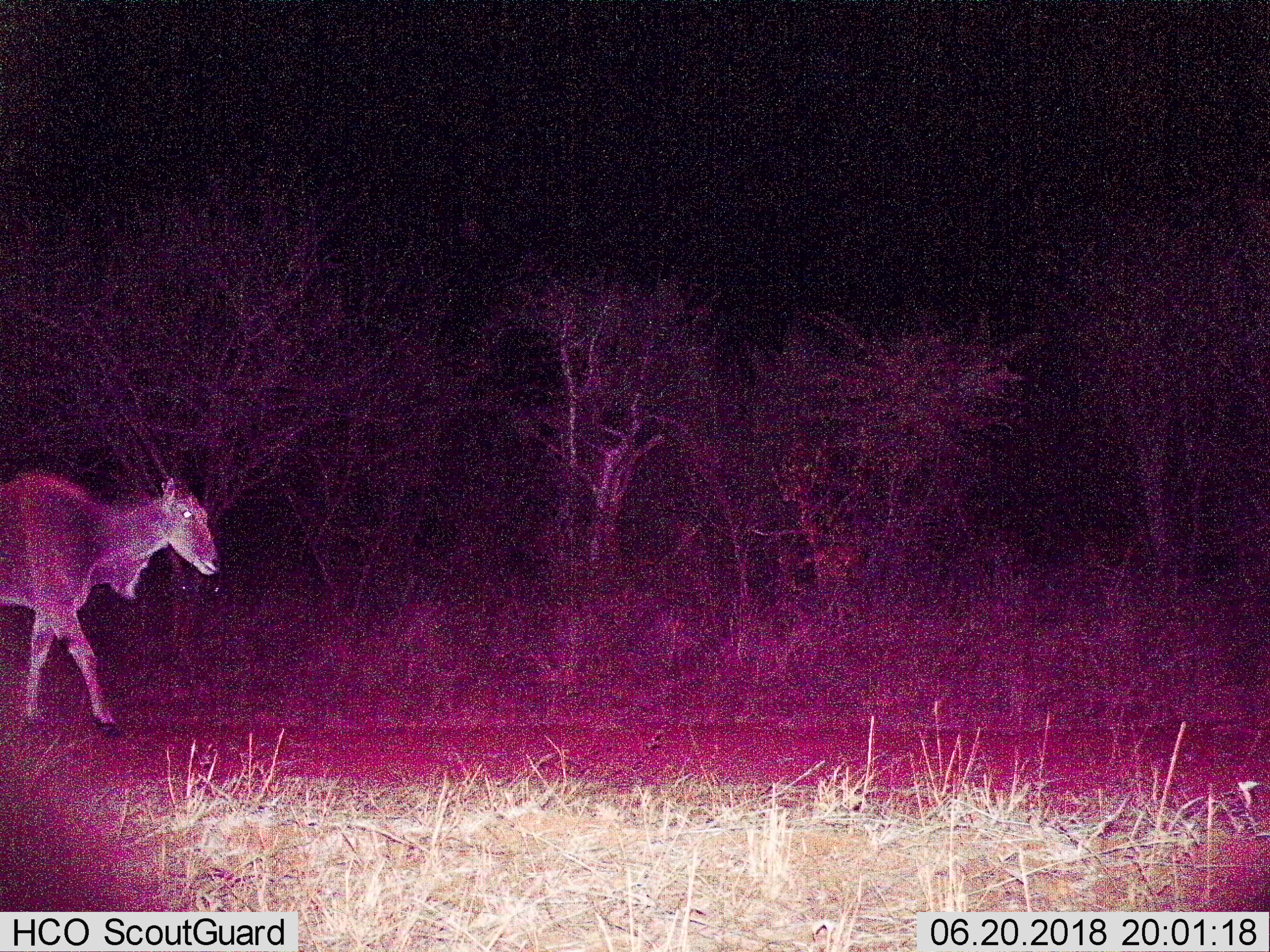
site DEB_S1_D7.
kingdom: Animalia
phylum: Chordata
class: Mammalia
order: Artiodactyla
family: Bovidae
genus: Tragelaphus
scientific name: Tragelaphus oryx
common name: eland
Eland (Tragelaphus oryx), count 1. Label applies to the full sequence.